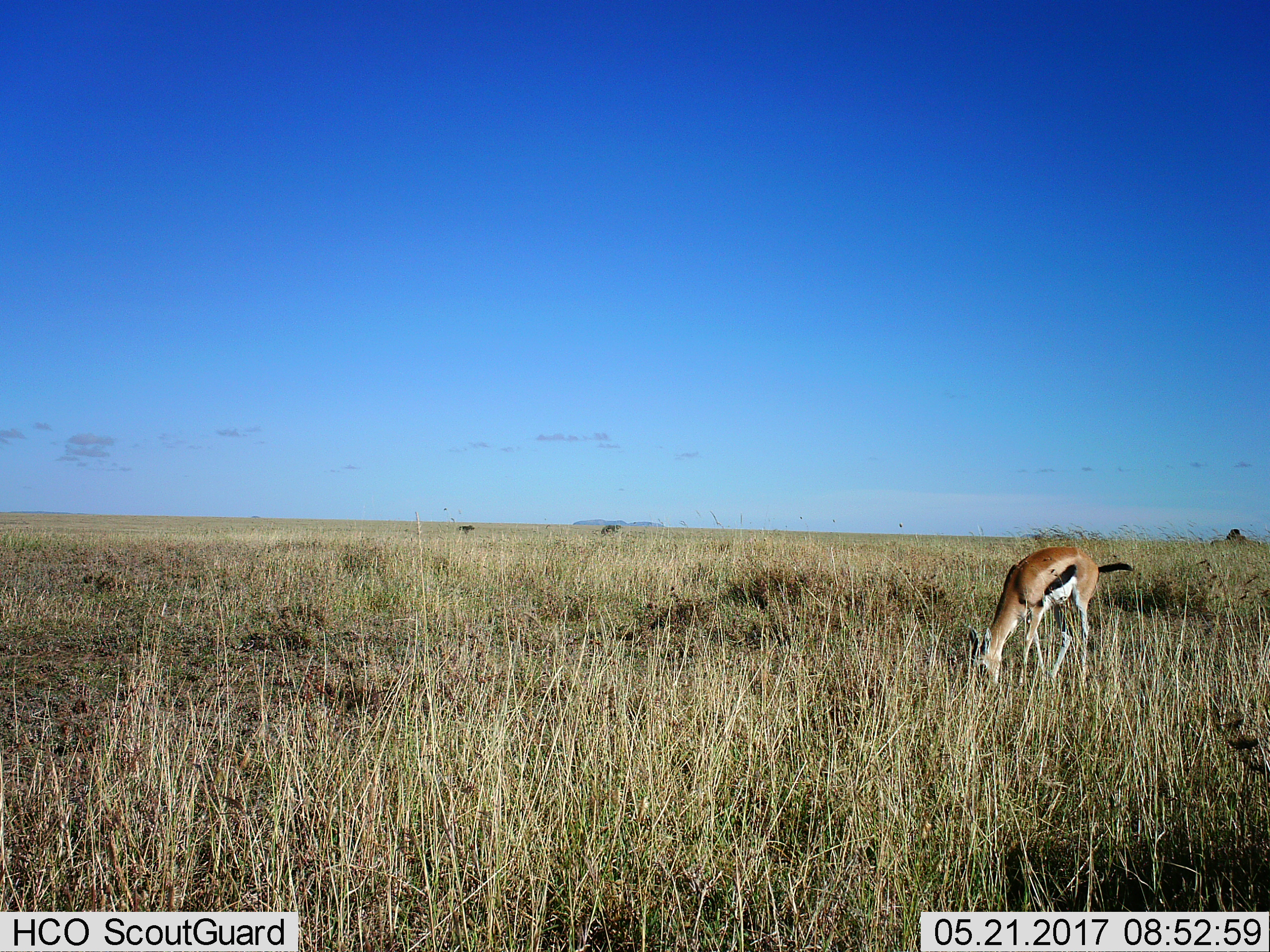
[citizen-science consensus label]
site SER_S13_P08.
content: unidentified animal